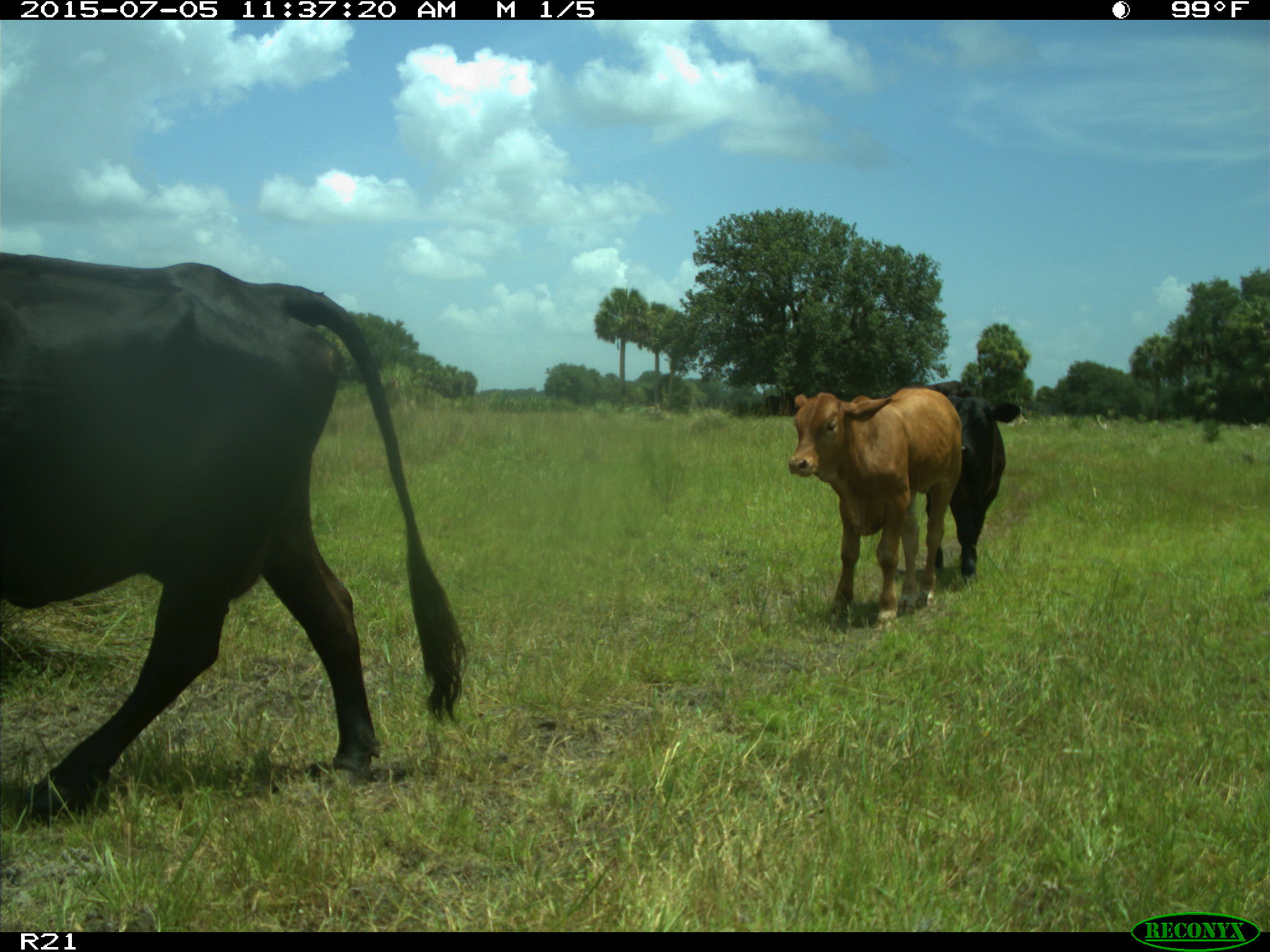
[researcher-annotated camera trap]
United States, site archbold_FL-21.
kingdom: Animalia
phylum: Chordata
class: Mammalia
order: Artiodactyla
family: Bovidae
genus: Bos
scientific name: Bos taurus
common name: domestic cow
Bos taurus (domestic cow).